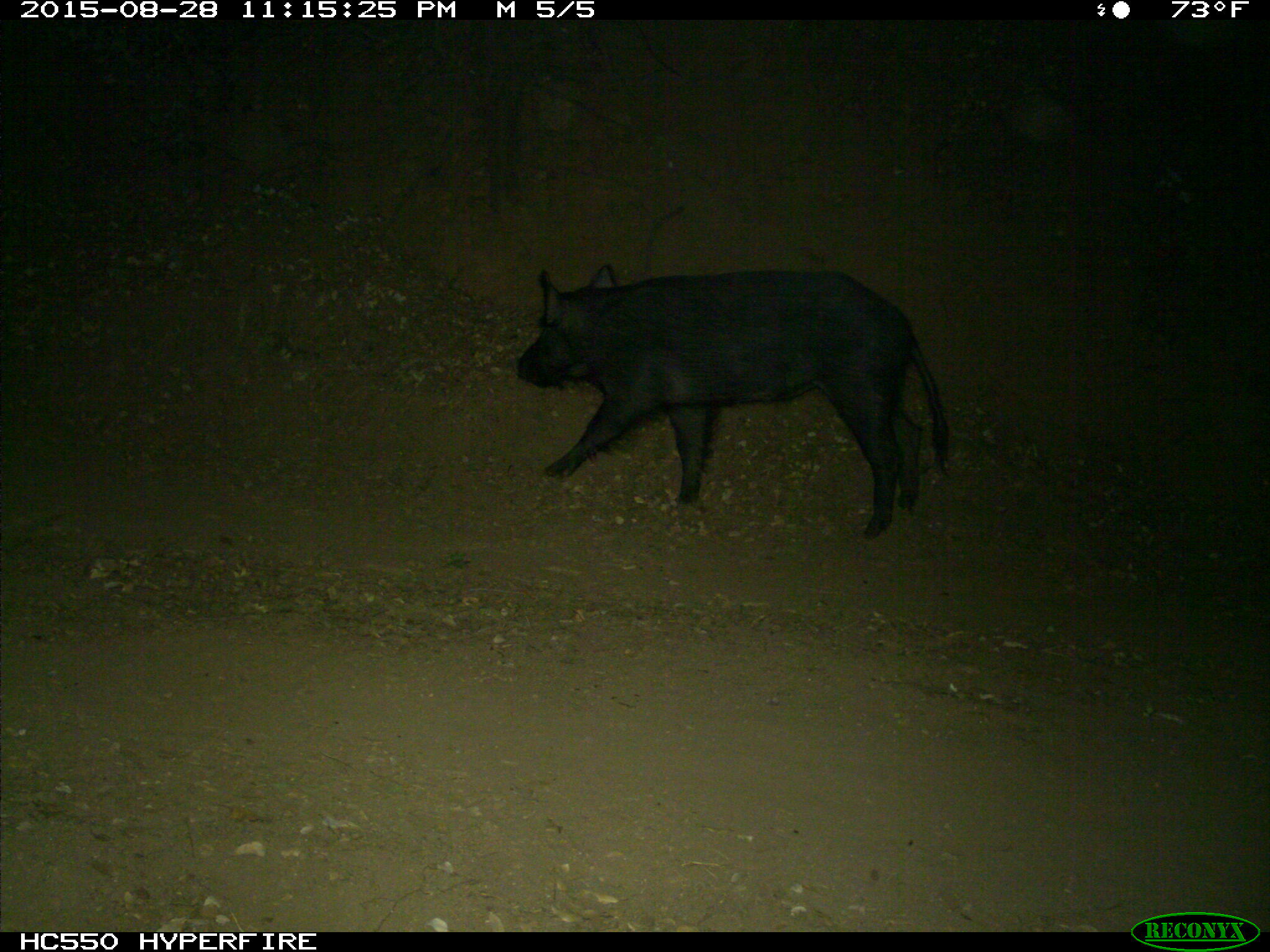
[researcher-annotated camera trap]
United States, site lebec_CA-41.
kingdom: Animalia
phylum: Chordata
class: Mammalia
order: Artiodactyla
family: Suidae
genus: Sus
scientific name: Sus scrofa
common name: wild boar